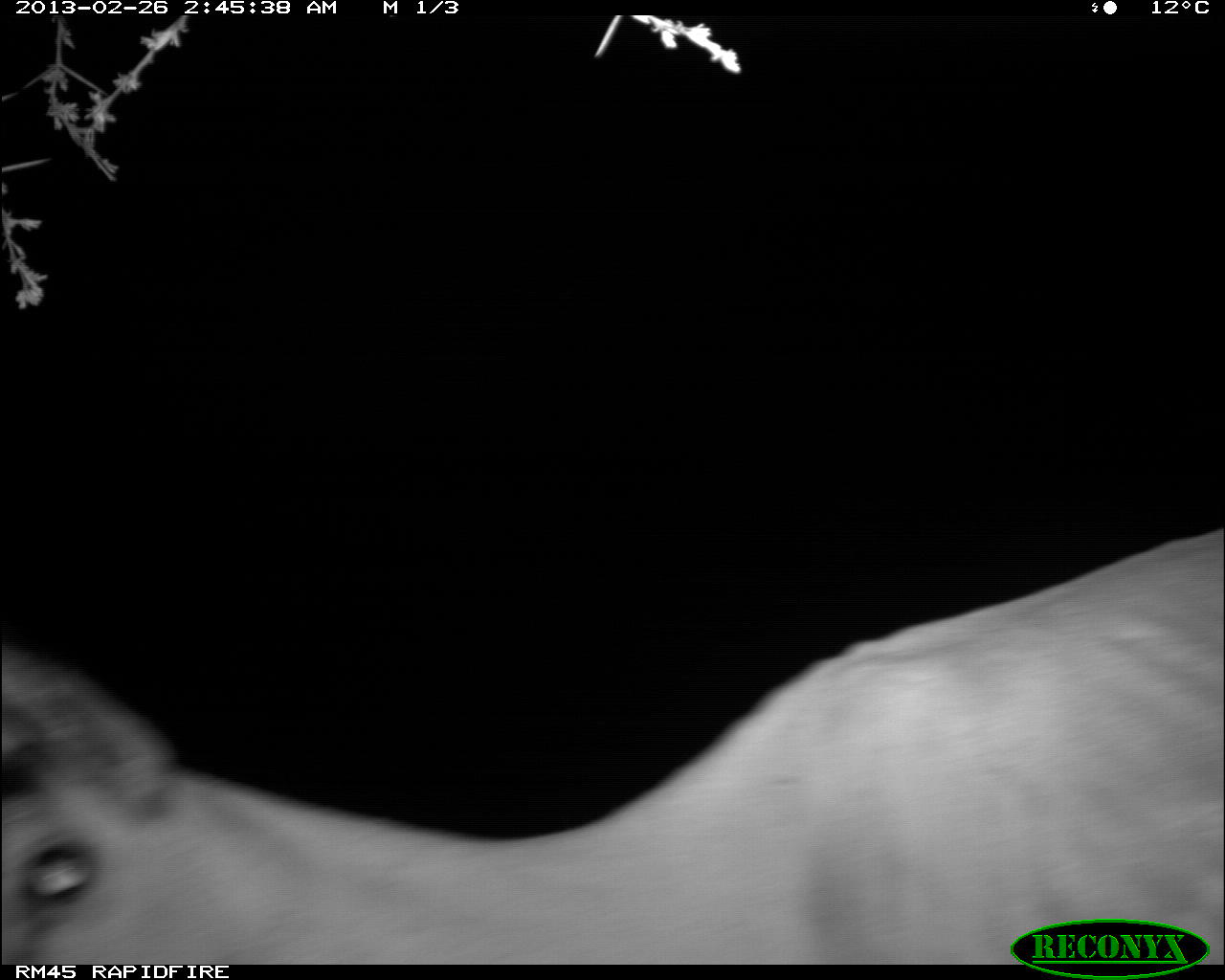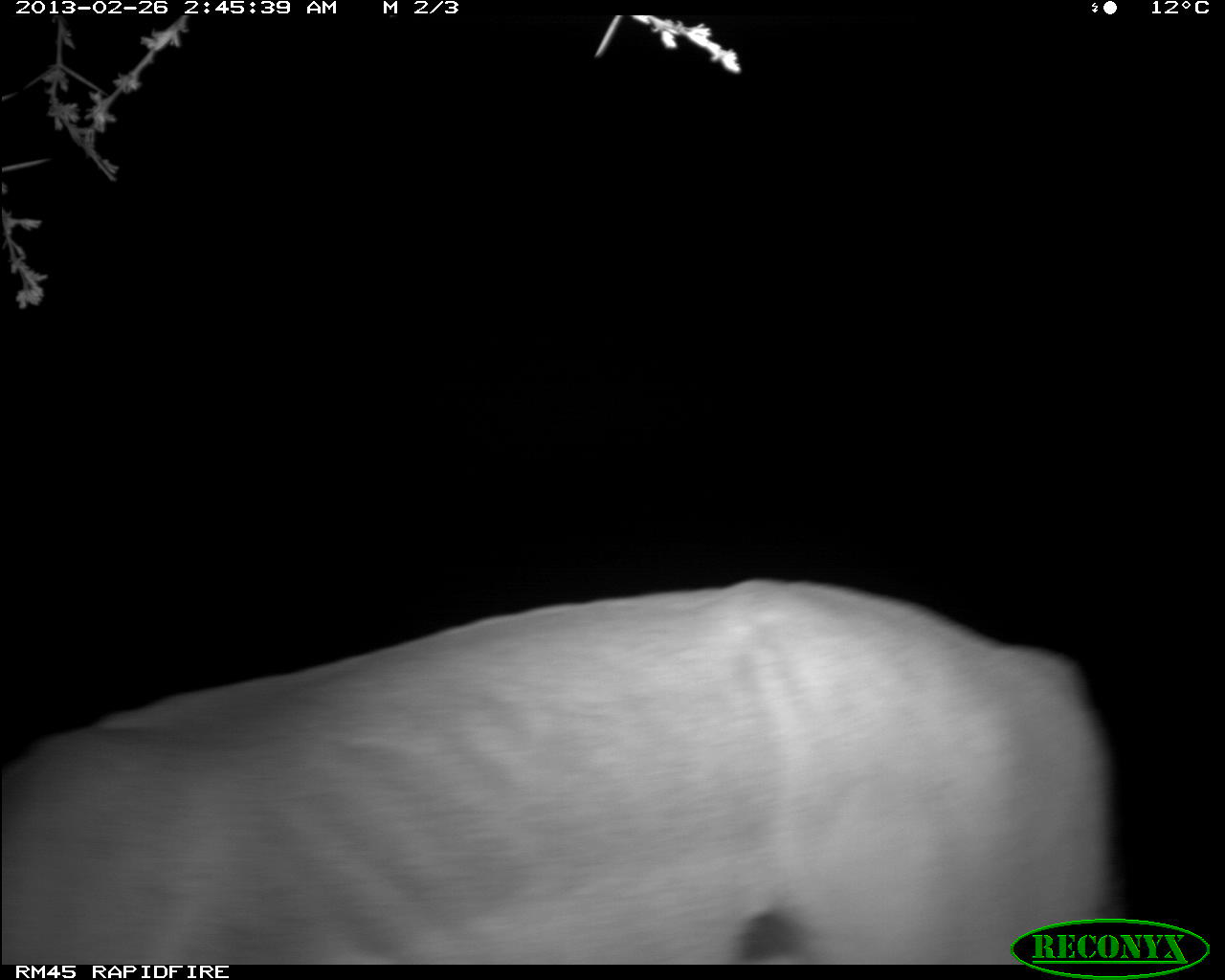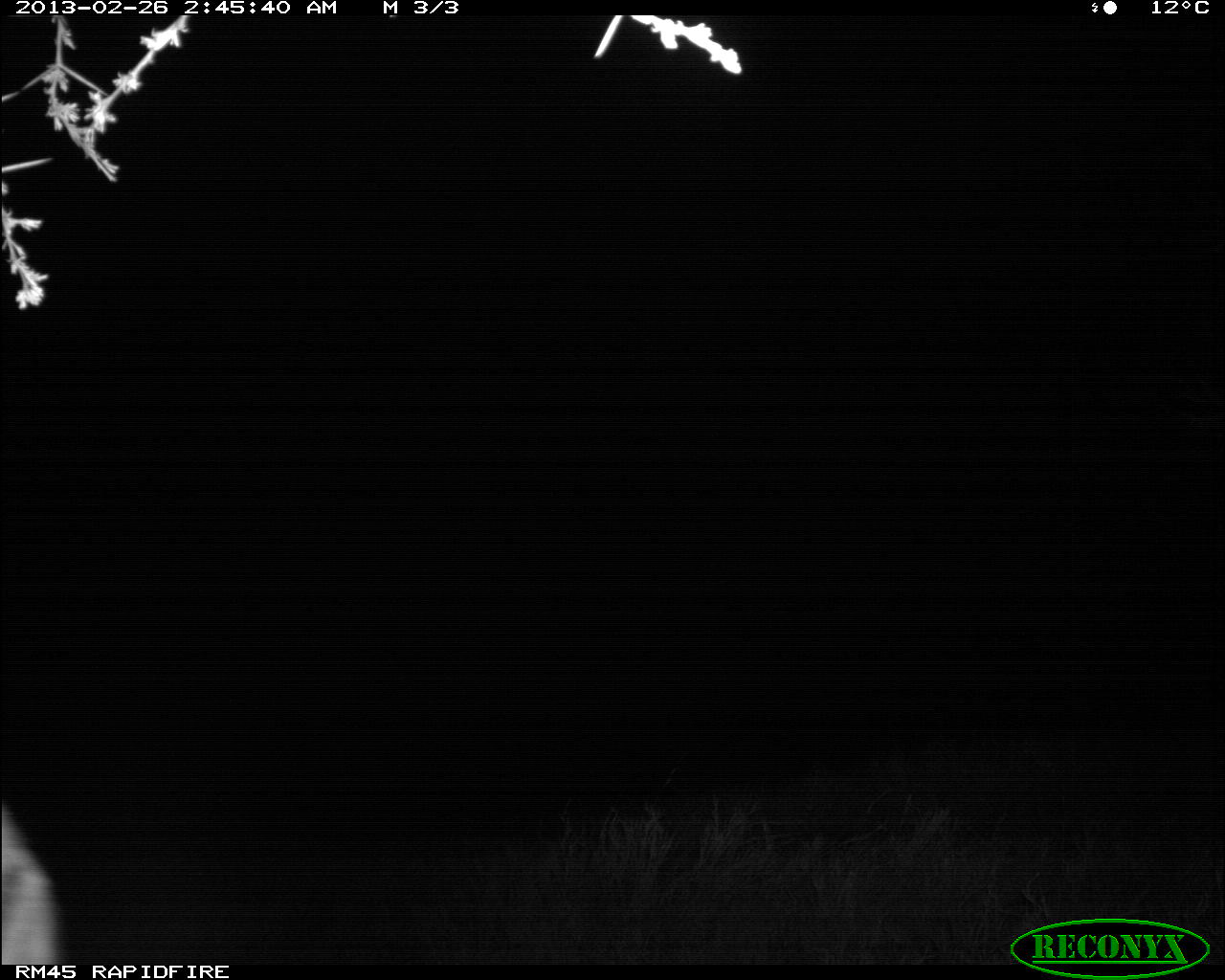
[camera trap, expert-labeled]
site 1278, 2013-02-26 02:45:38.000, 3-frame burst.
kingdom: Animalia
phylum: Chordata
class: Mammalia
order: Artiodactyla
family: Bovidae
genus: Tragelaphus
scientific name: Tragelaphus oryx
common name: eland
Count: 1.